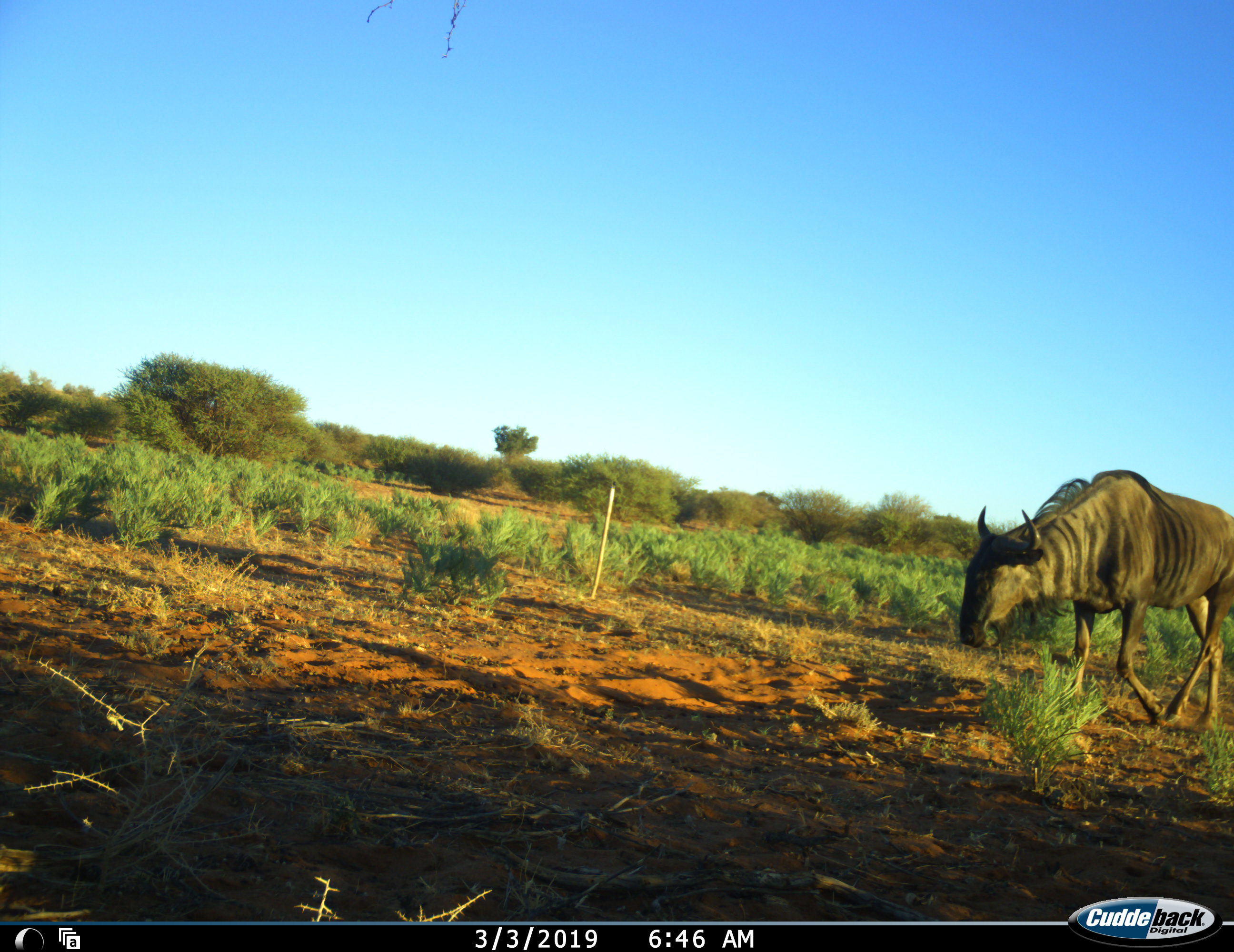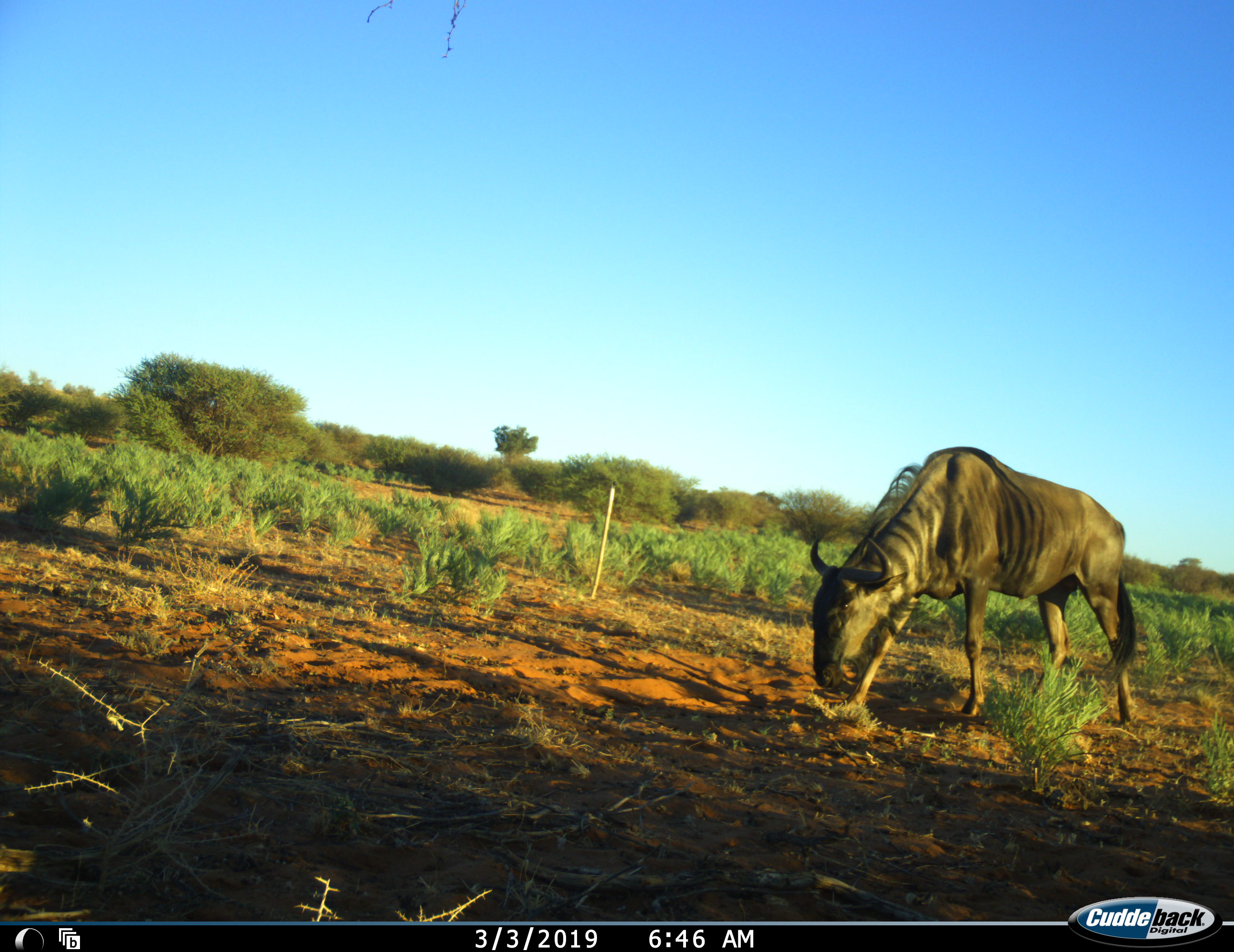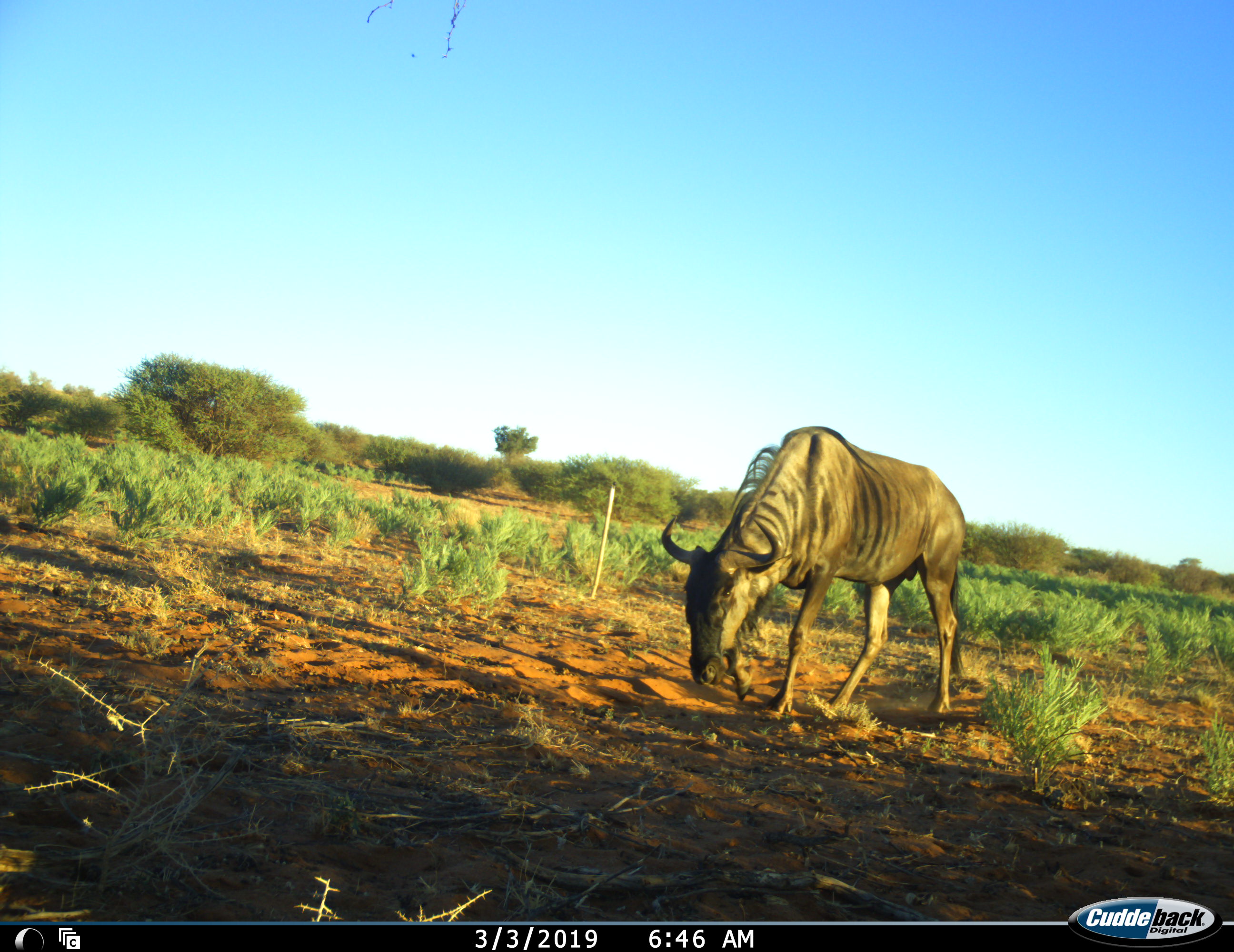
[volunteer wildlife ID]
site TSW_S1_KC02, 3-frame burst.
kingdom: Animalia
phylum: Chordata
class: Mammalia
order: Artiodactyla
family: Bovidae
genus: Connochaetes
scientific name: Connochaetes taurinus taurinus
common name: blue wildebeest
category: wildebeestblue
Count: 1.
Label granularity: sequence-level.